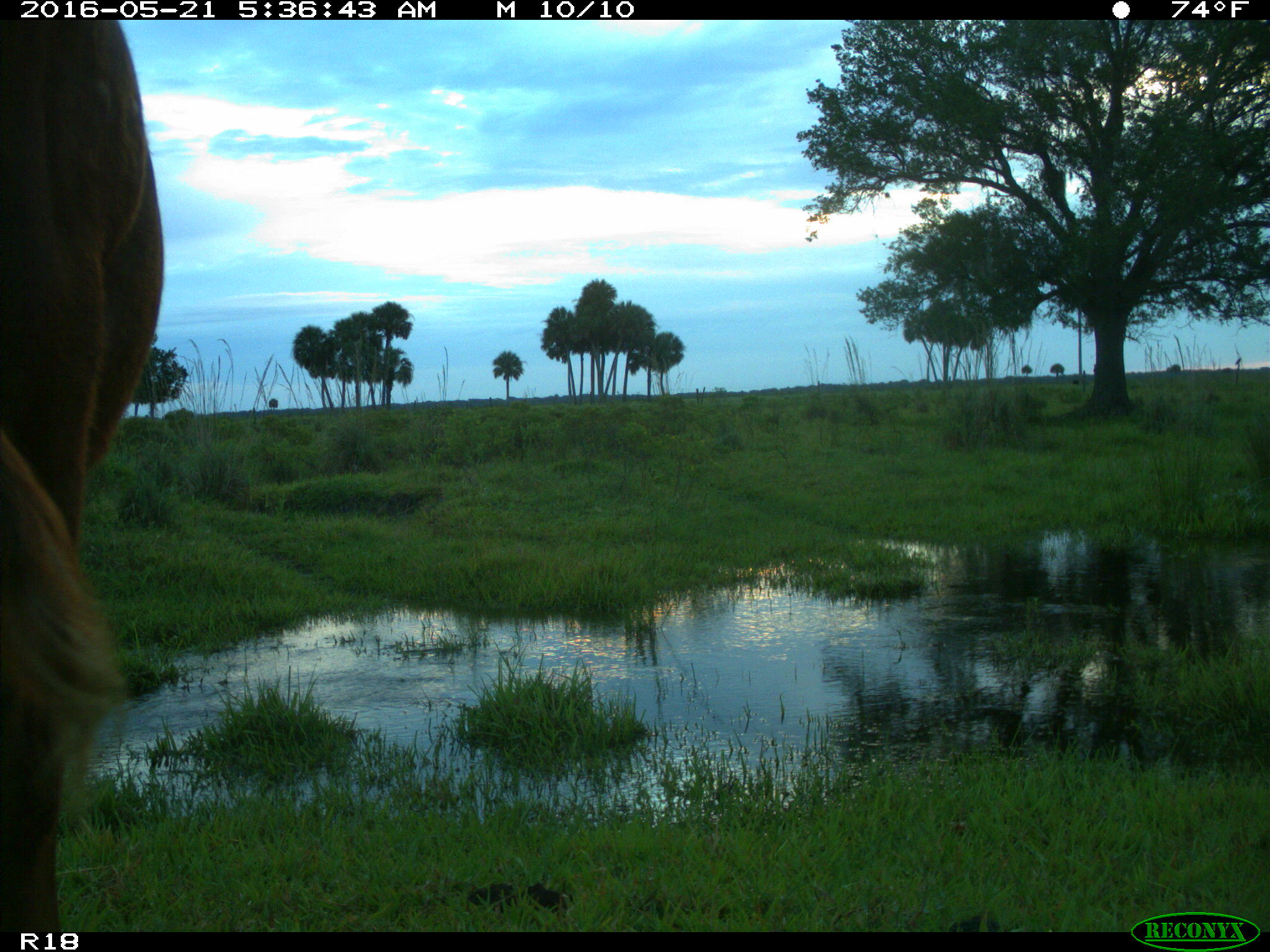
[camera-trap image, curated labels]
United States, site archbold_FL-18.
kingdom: Animalia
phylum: Chordata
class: Mammalia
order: Artiodactyla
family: Bovidae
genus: Bos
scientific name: Bos taurus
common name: domestic cow